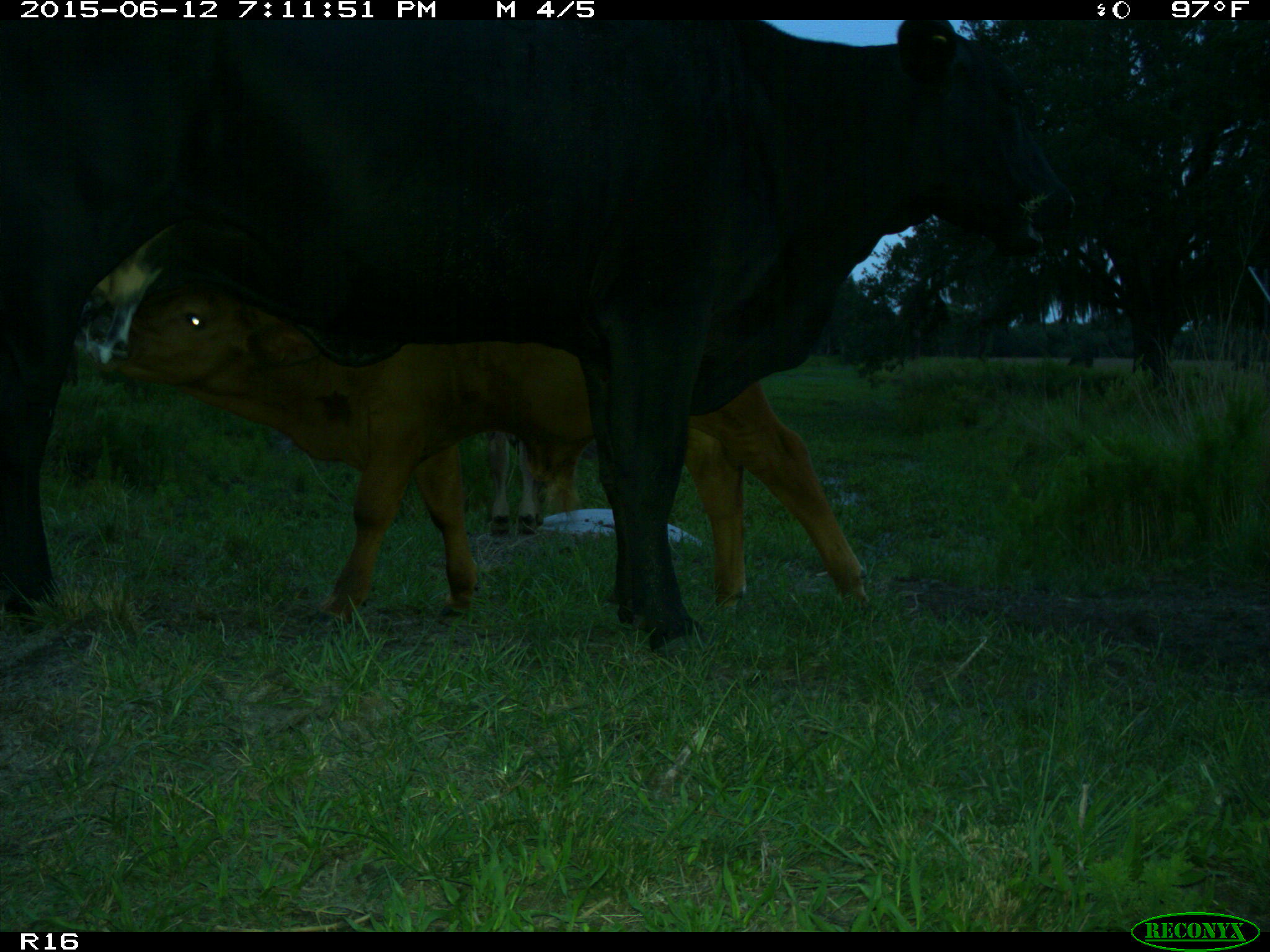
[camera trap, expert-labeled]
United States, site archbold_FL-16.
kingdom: Animalia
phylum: Chordata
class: Mammalia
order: Artiodactyla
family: Bovidae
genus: Bos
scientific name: Bos taurus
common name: domestic cow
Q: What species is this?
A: Bos taurus (domestic cow).